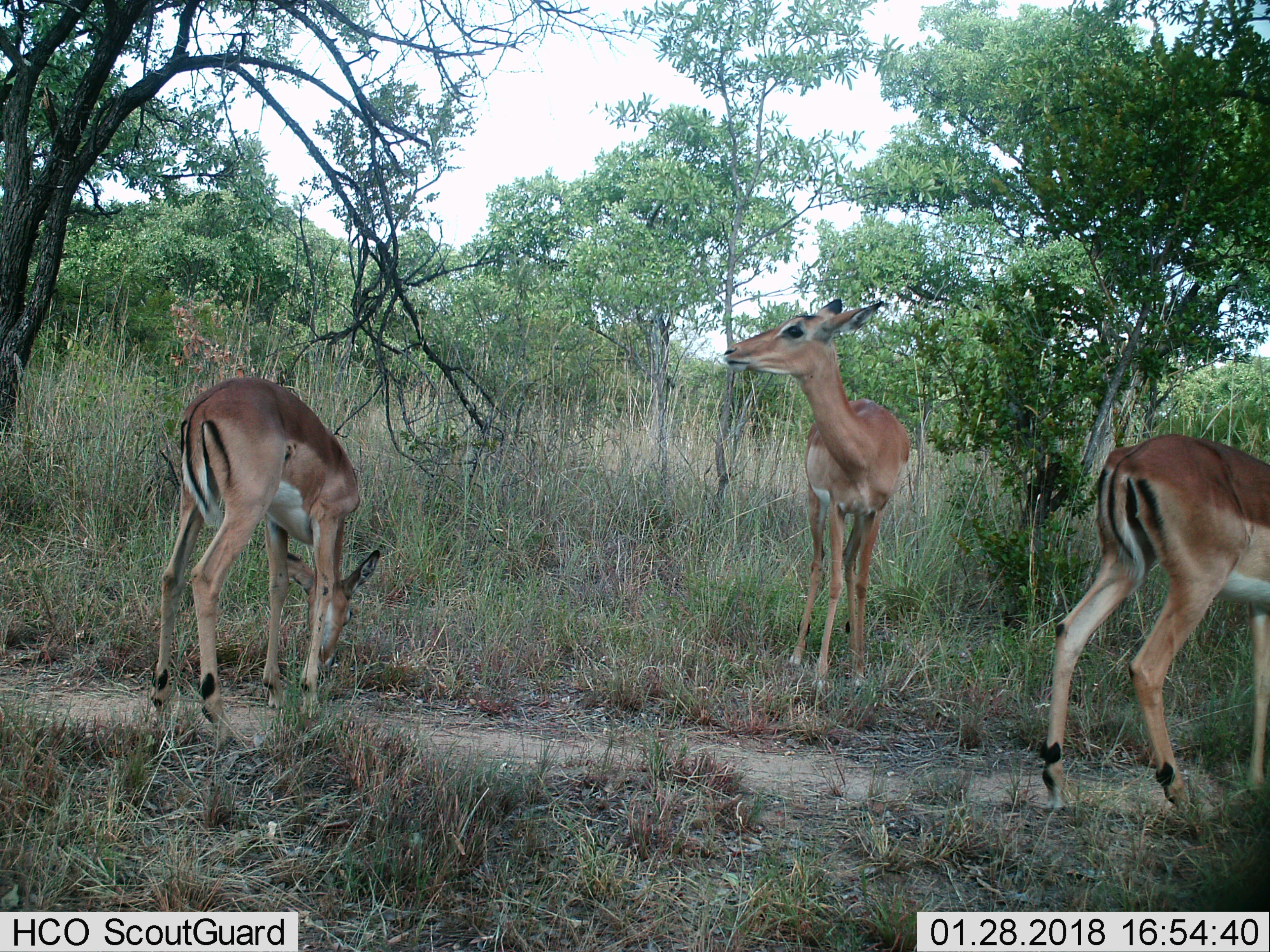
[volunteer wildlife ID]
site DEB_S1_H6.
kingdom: Animalia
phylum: Chordata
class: Mammalia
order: Artiodactyla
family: Bovidae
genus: Aepyceros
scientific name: Aepyceros melampus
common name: impala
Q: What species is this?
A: Impala (Aepyceros melampus).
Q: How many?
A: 3.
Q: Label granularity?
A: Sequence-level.